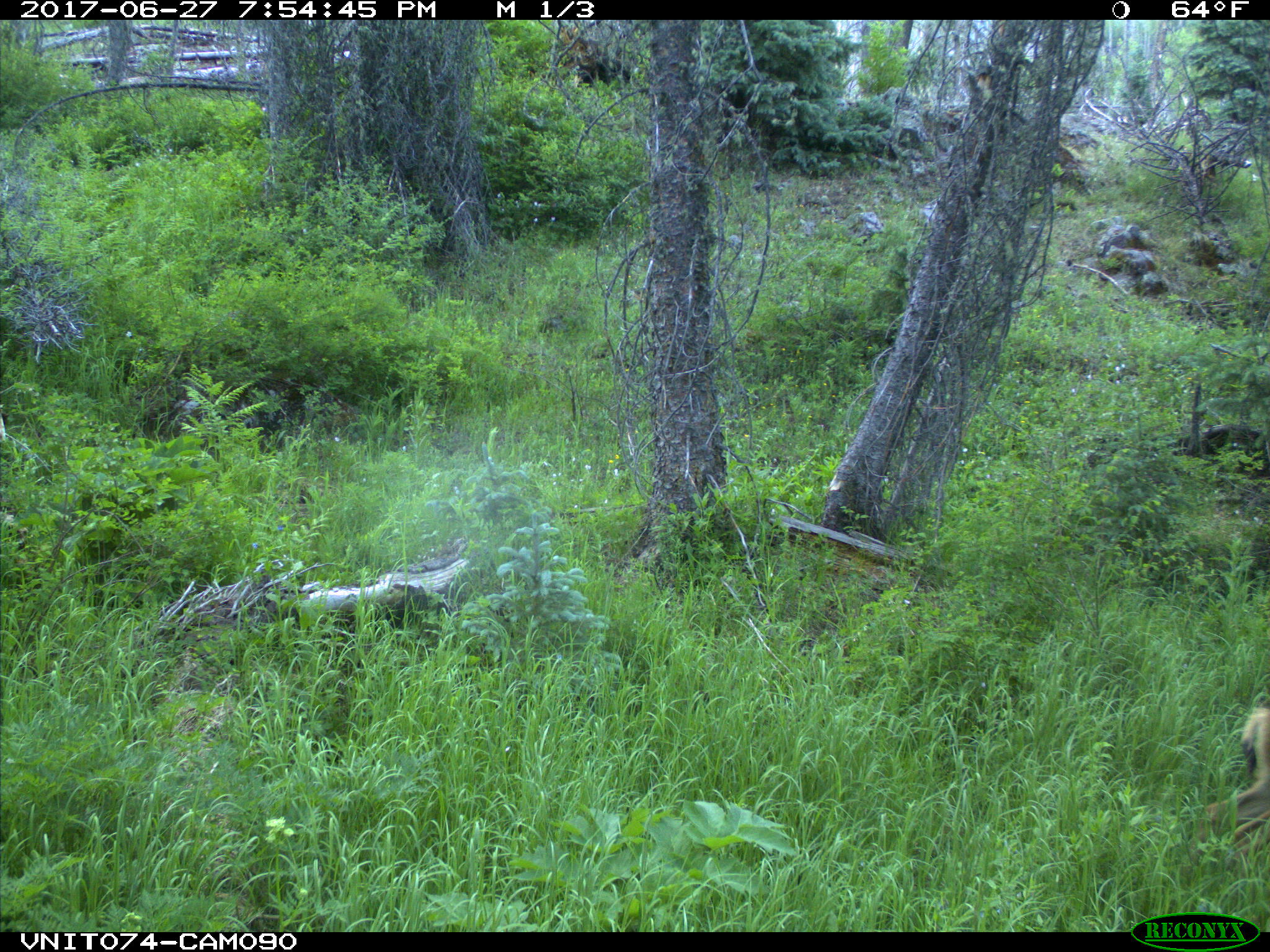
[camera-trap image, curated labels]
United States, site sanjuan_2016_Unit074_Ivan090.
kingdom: Animalia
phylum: Chordata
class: Mammalia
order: Artiodactyla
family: Cervidae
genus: Odocoileus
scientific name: Odocoileus hemionus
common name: mule deer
Odocoileus hemionus (mule deer).